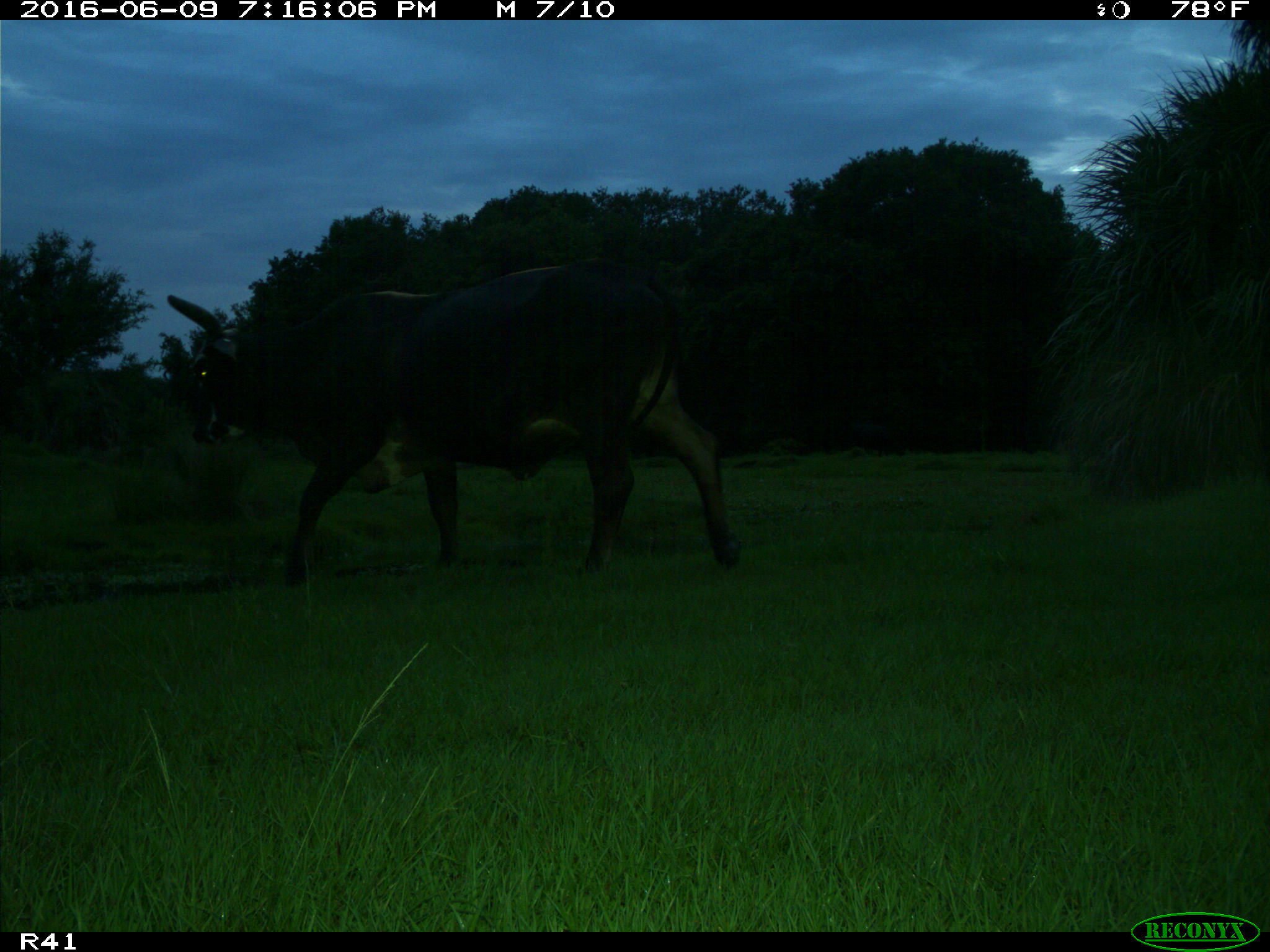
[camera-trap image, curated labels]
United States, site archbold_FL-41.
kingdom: Animalia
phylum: Chordata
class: Mammalia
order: Artiodactyla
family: Bovidae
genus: Bos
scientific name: Bos taurus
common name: domestic cow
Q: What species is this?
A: Bos taurus (domestic cow).